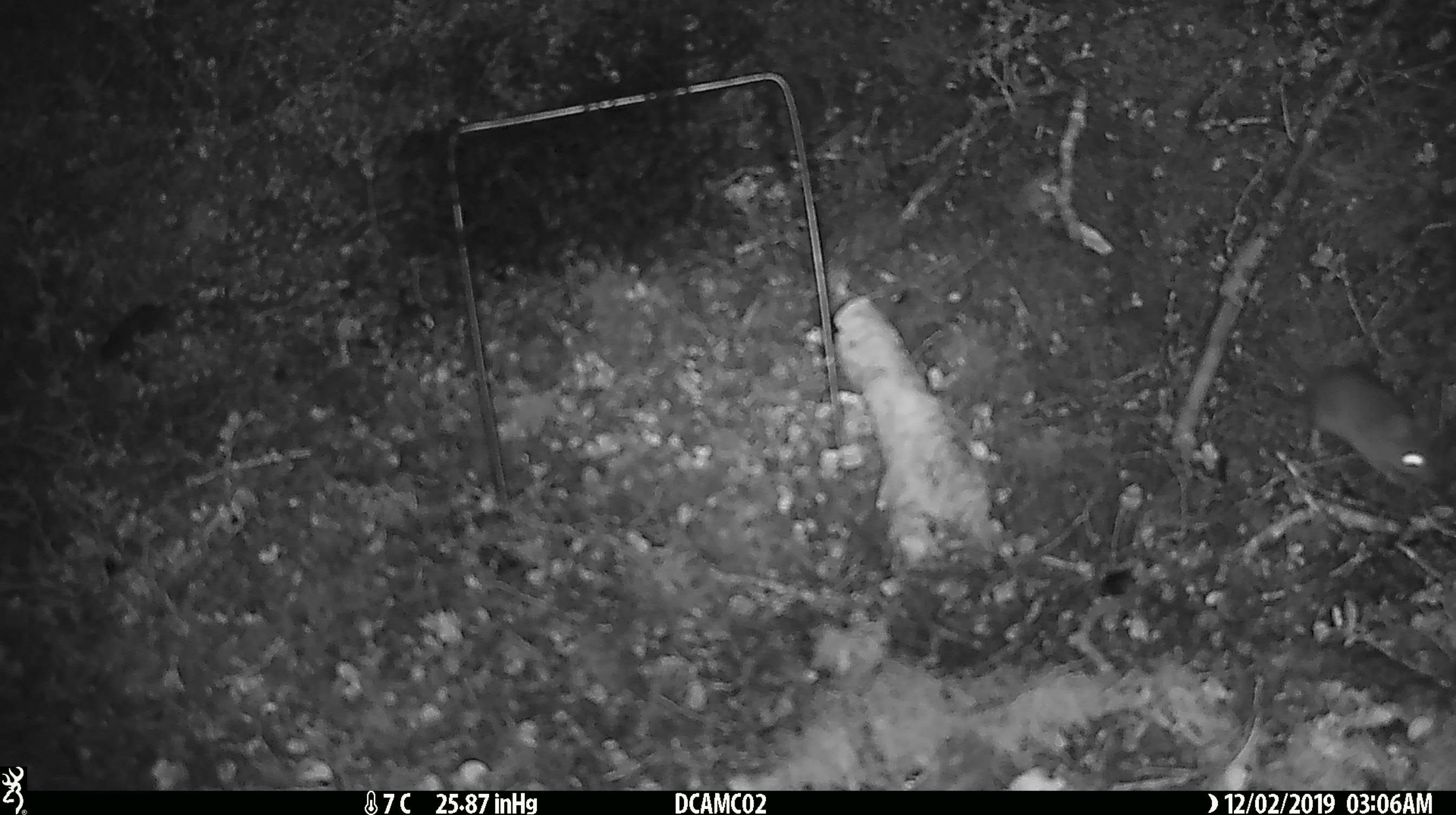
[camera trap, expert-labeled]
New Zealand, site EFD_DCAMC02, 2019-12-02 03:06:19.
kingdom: Animalia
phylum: Chordata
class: Mammalia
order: Rodentia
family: Muridae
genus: Mus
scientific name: Mus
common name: mouse